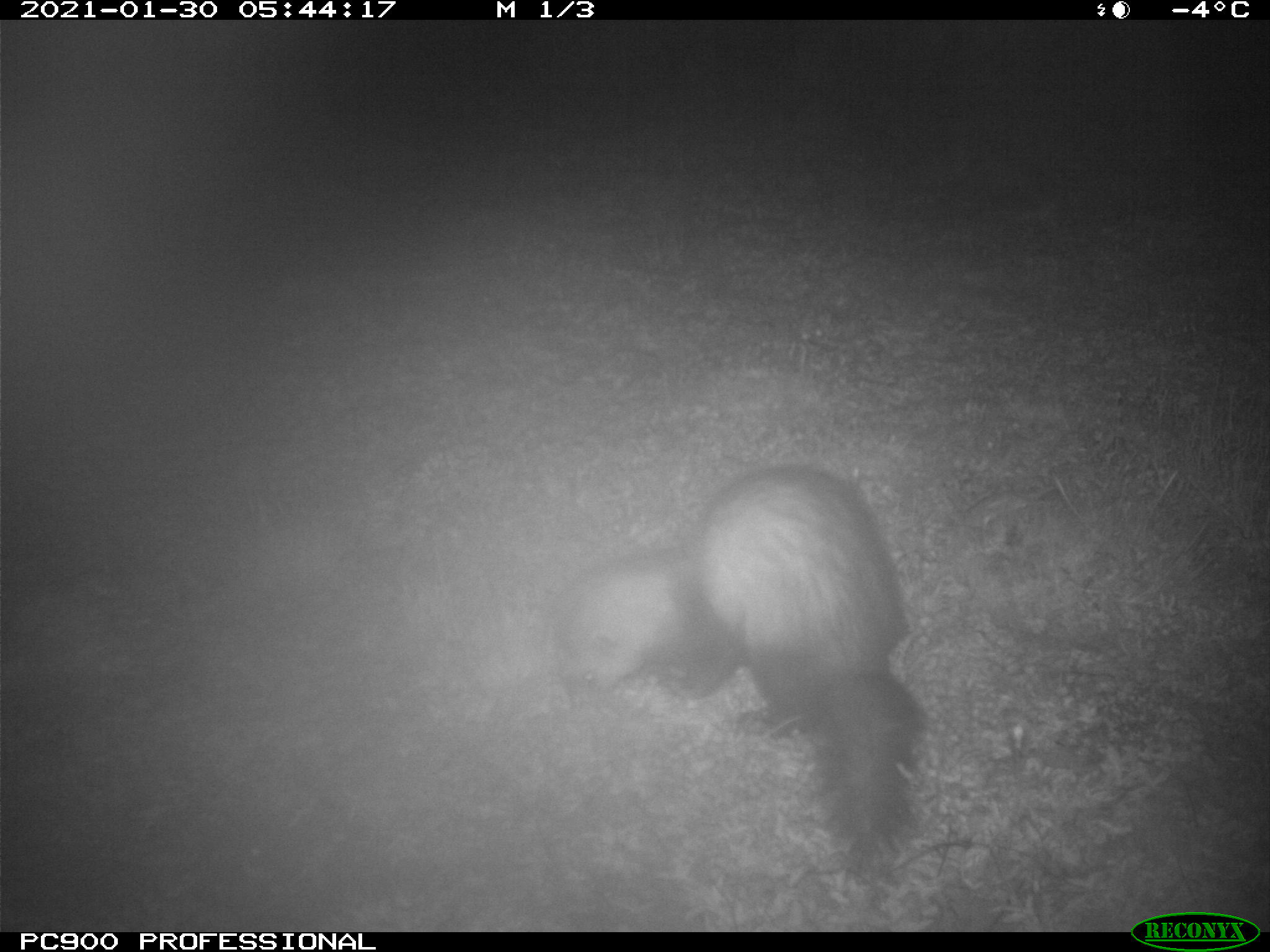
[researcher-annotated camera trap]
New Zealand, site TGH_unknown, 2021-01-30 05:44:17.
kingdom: Animalia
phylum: Chordata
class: Mammalia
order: Carnivora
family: Mustelidae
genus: Mustela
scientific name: Mustela furo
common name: ferret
Ferret (Mustela furo).